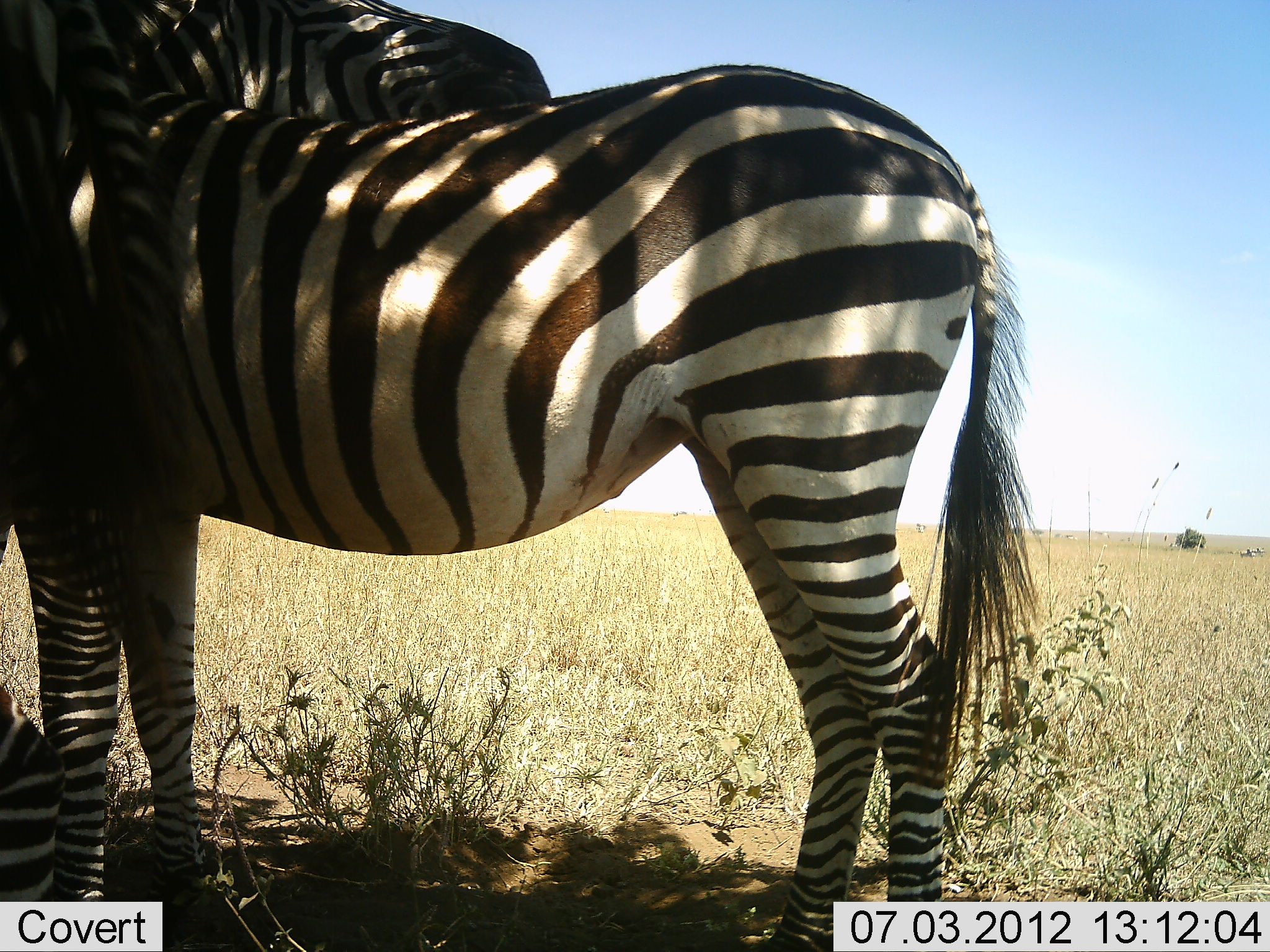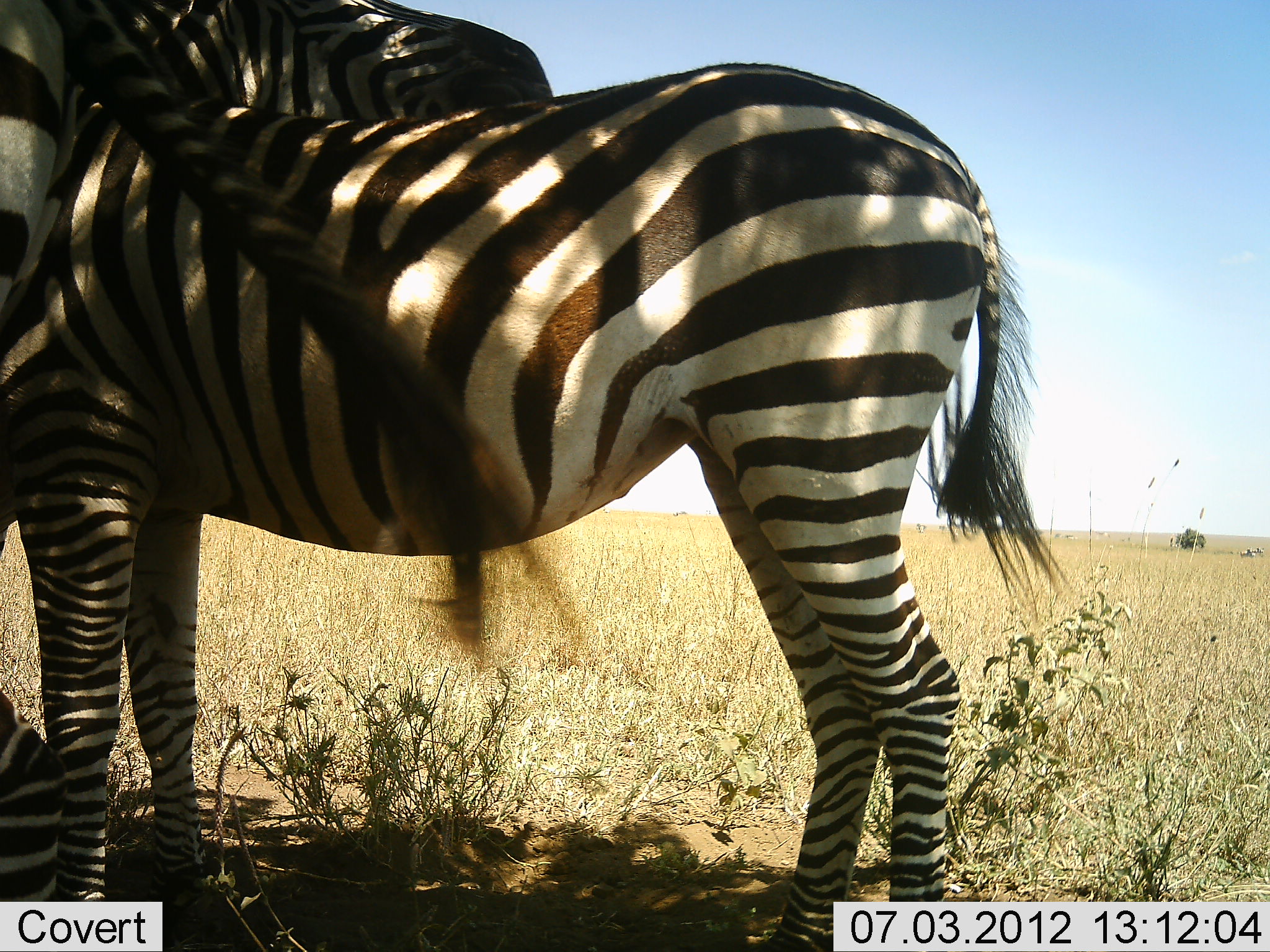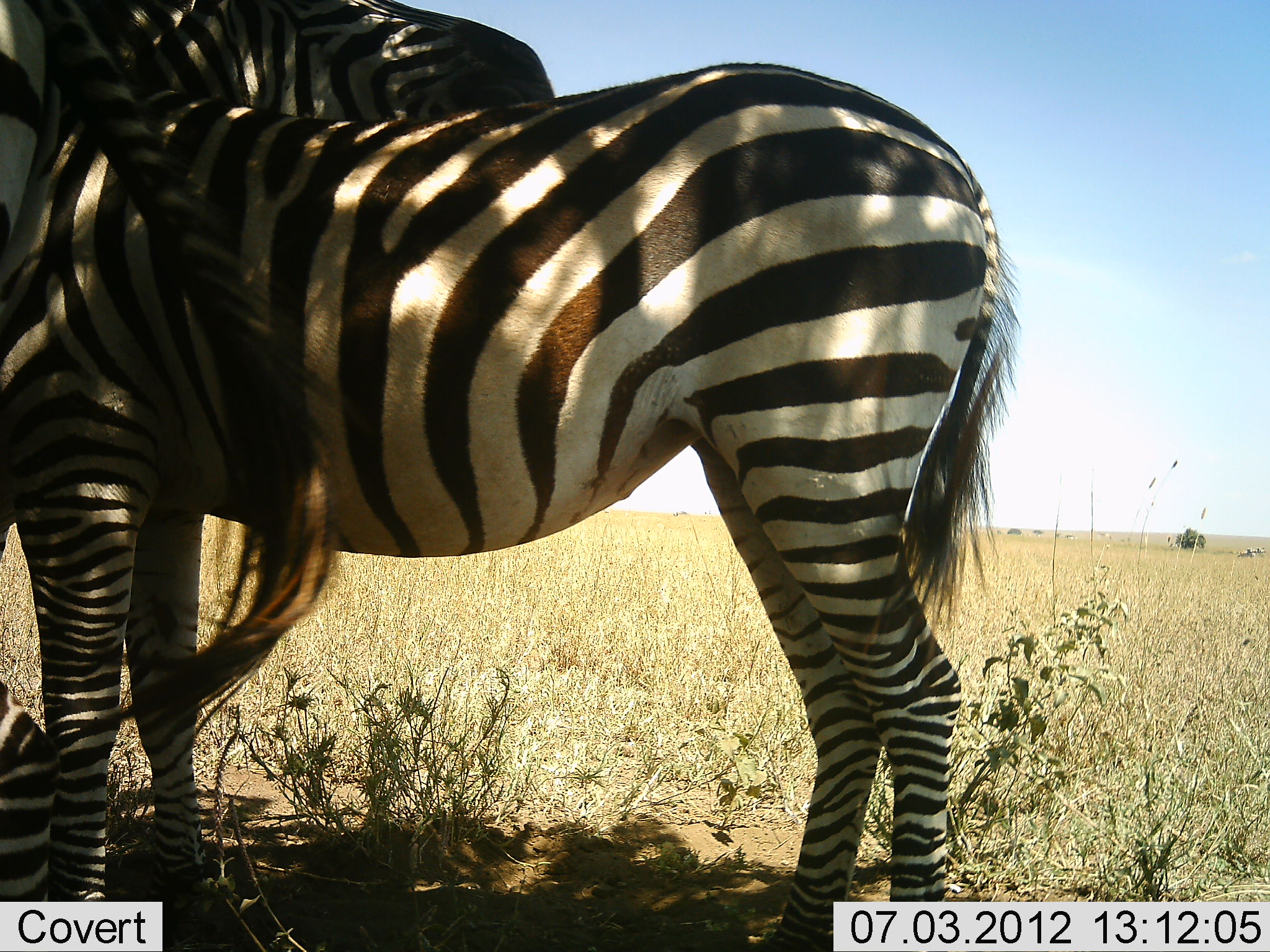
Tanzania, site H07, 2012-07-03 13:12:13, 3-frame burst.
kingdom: Animalia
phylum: Chordata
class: Mammalia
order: Perissodactyla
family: Equidae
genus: Equus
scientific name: Equus quagga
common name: plains zebra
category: zebra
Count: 3.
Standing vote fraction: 70%.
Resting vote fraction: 0%.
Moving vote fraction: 0%.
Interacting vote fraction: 60%.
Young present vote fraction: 10%.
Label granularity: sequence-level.